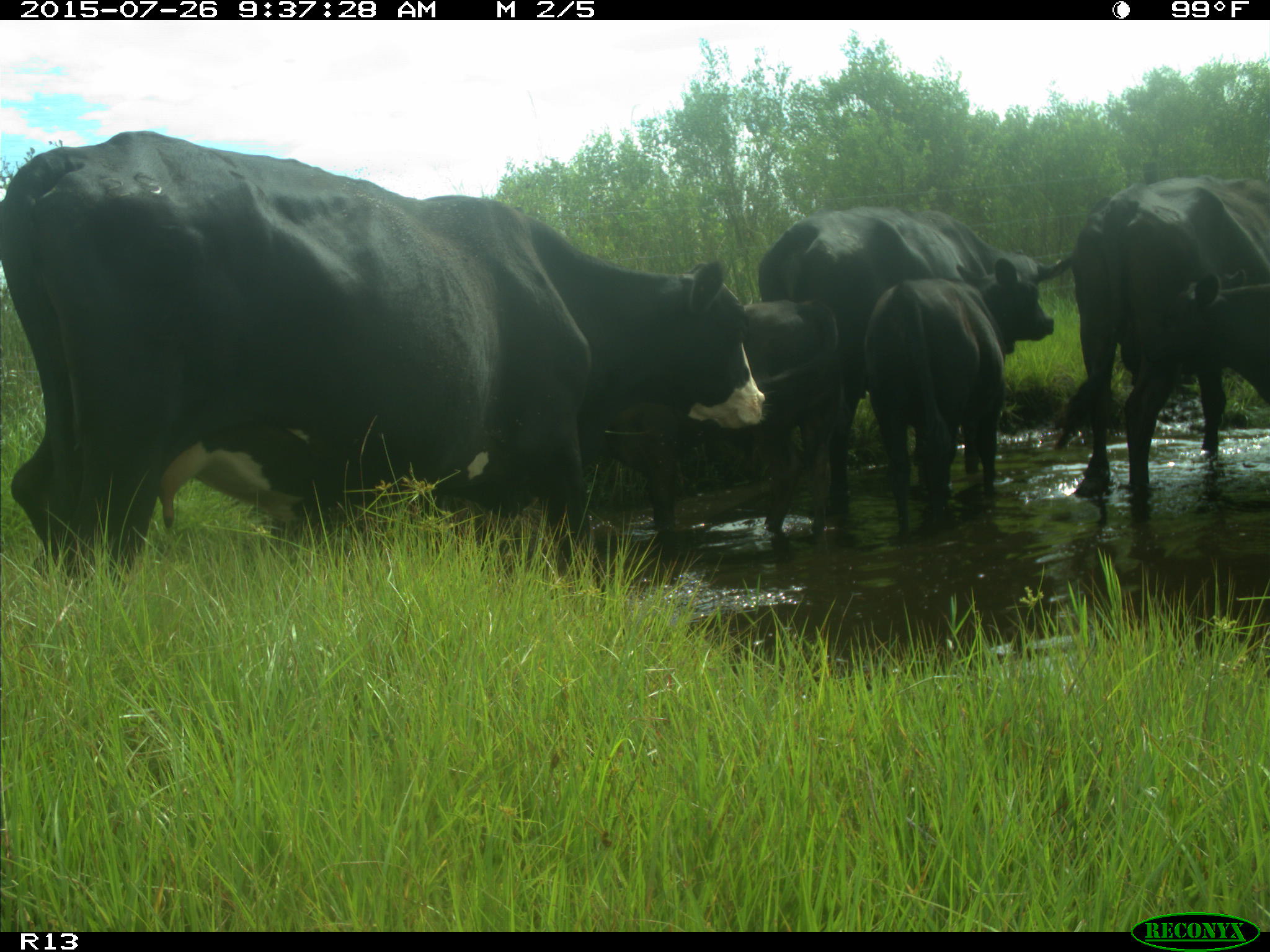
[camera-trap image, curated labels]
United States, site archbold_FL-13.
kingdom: Animalia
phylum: Chordata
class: Mammalia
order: Artiodactyla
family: Bovidae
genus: Bos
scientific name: Bos taurus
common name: domestic cow